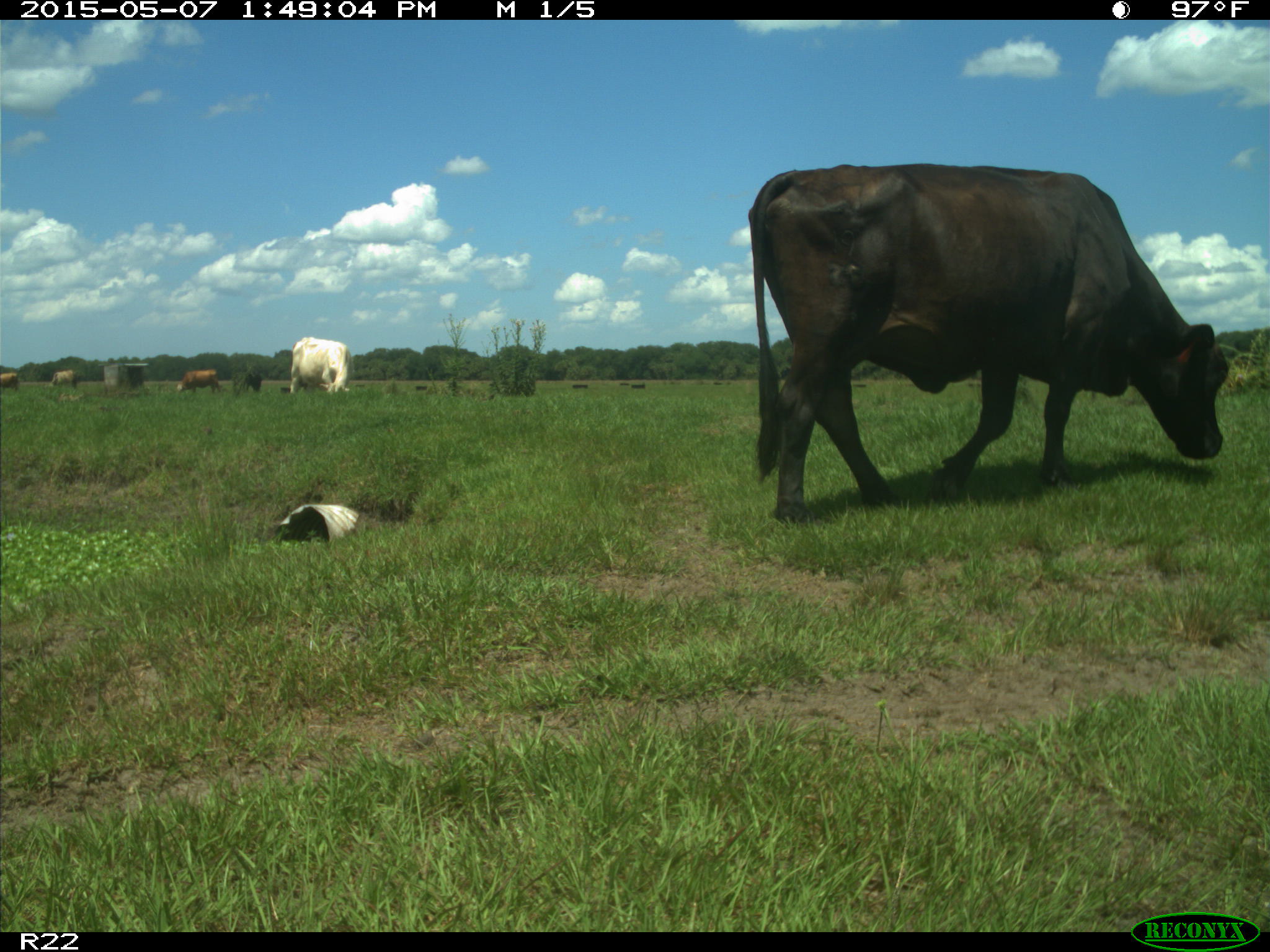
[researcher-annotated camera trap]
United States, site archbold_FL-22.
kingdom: Animalia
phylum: Chordata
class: Mammalia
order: Artiodactyla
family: Bovidae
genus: Bos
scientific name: Bos taurus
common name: domestic cow